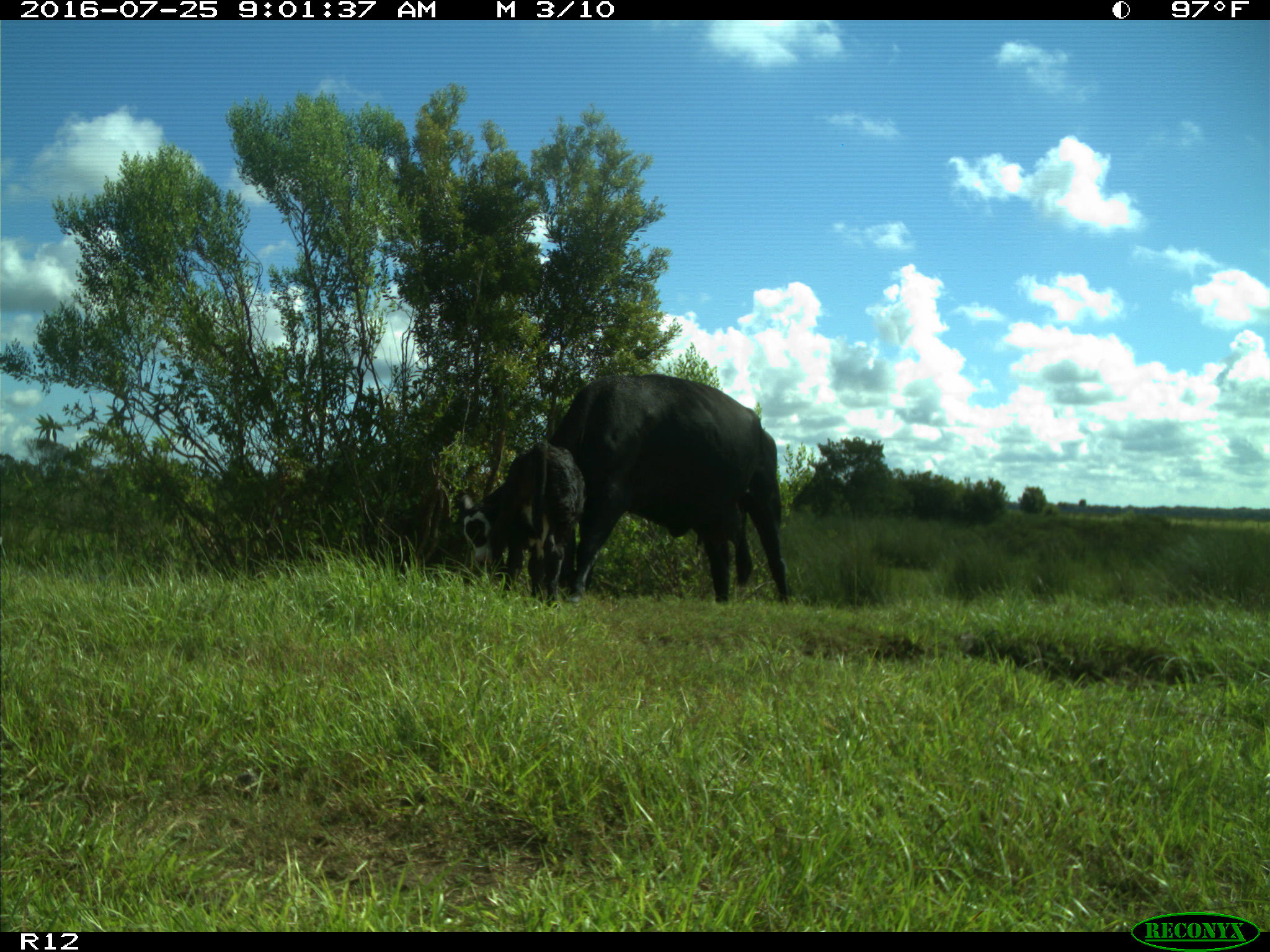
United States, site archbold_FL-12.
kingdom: Animalia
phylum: Chordata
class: Mammalia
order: Artiodactyla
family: Bovidae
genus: Bos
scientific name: Bos taurus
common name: domestic cow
Bos taurus (domestic cow).